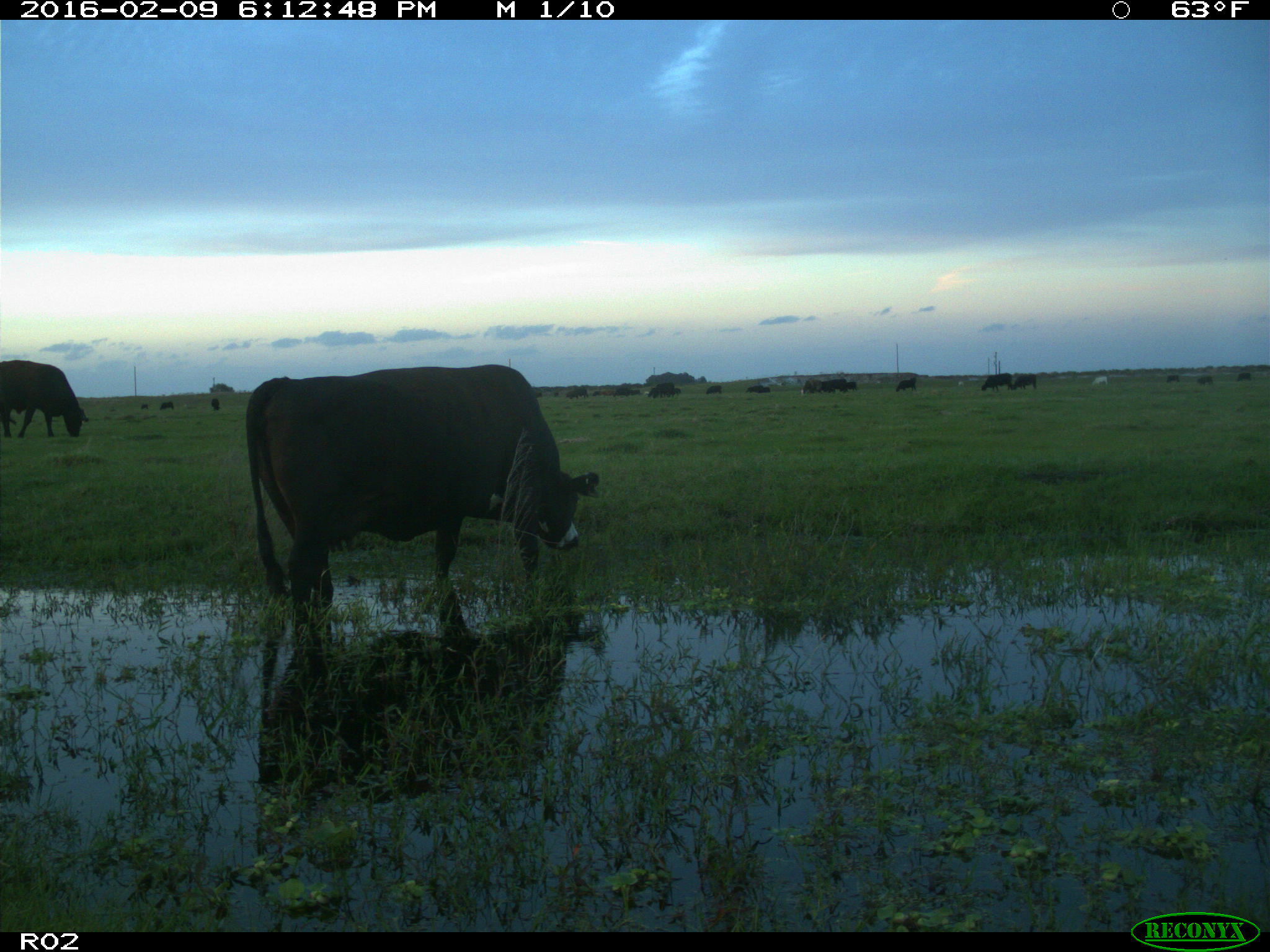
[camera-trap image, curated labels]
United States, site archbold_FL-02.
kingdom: Animalia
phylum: Chordata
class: Mammalia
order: Artiodactyla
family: Bovidae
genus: Bos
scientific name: Bos taurus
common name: domestic cow